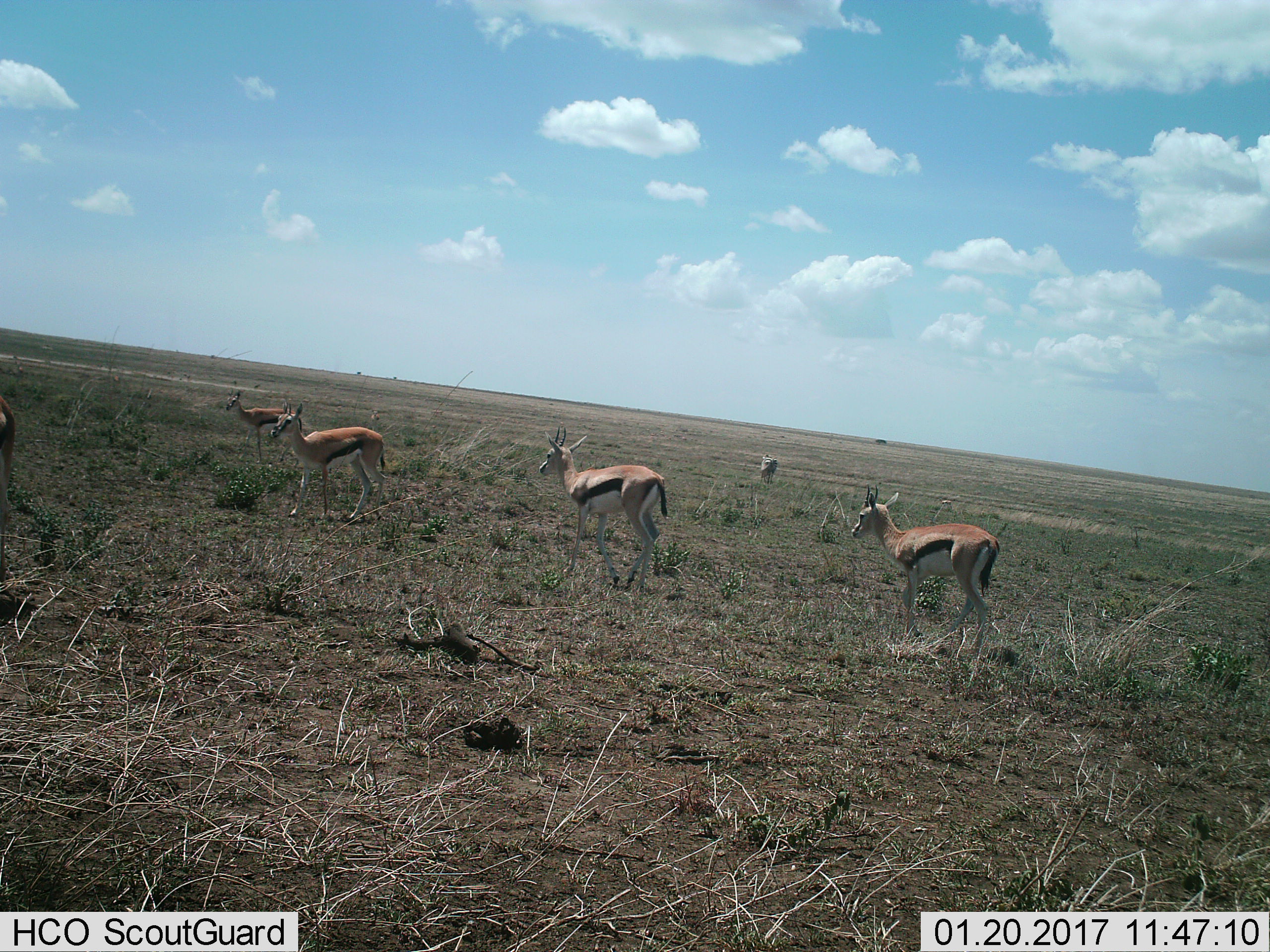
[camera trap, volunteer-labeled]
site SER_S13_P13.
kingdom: Animalia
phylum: Chordata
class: Mammalia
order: Artiodactyla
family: Bovidae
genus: Eudorcas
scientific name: Eudorcas thomsonii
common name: thomson's gazelle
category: gazellethomsons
Gazellethomsons (thomson's gazelle) (Eudorcas thomsonii), count 5. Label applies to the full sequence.